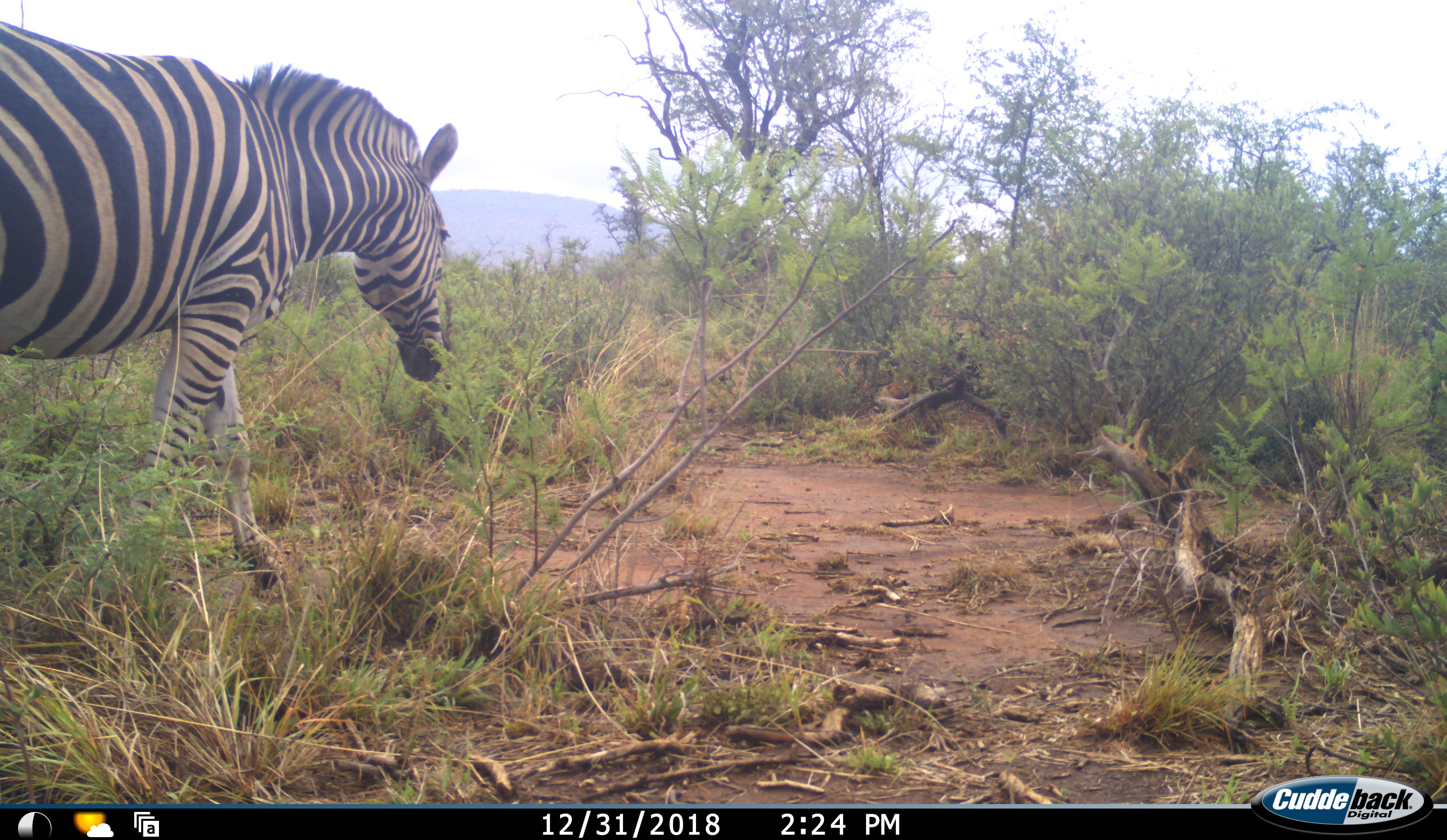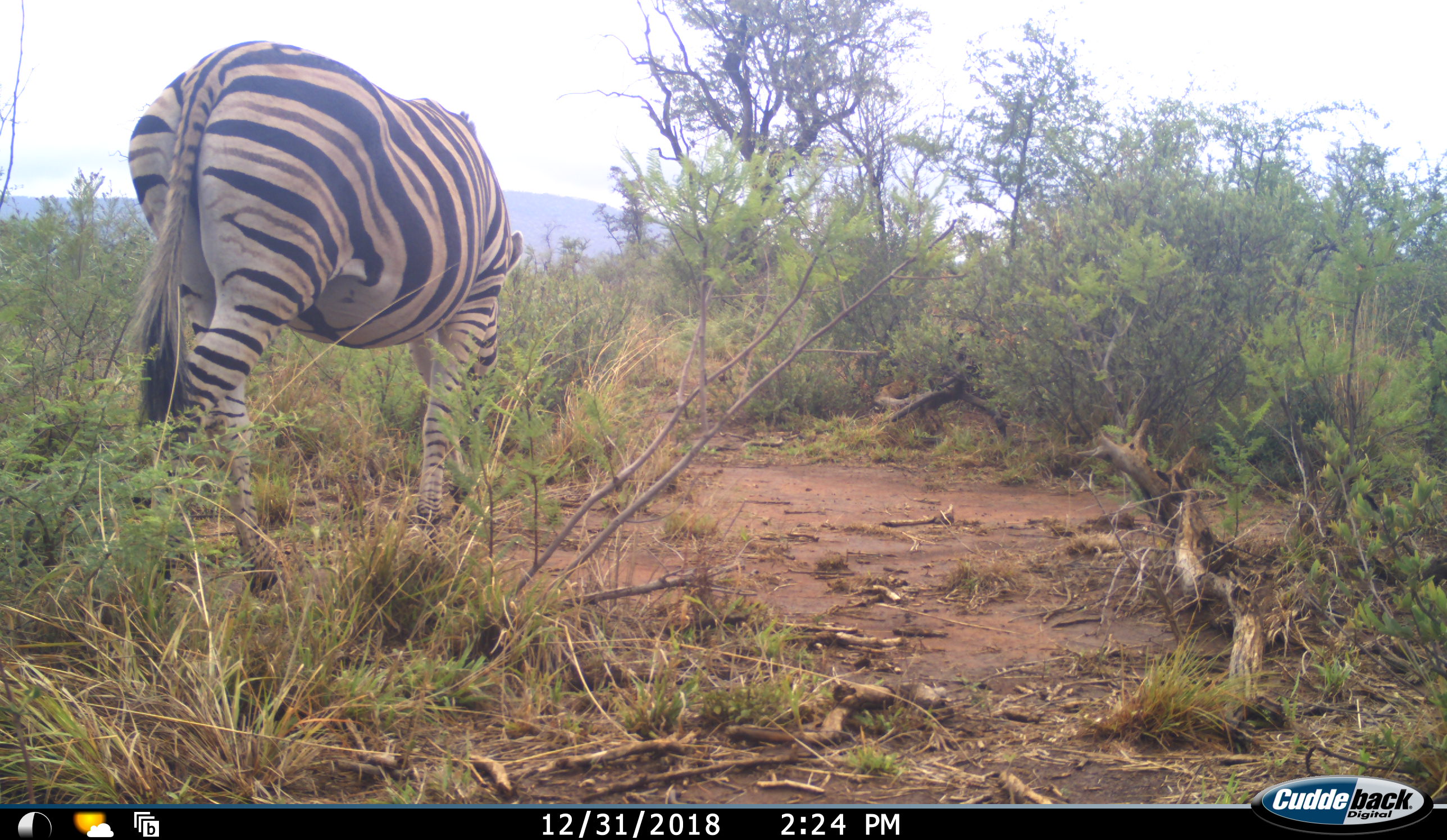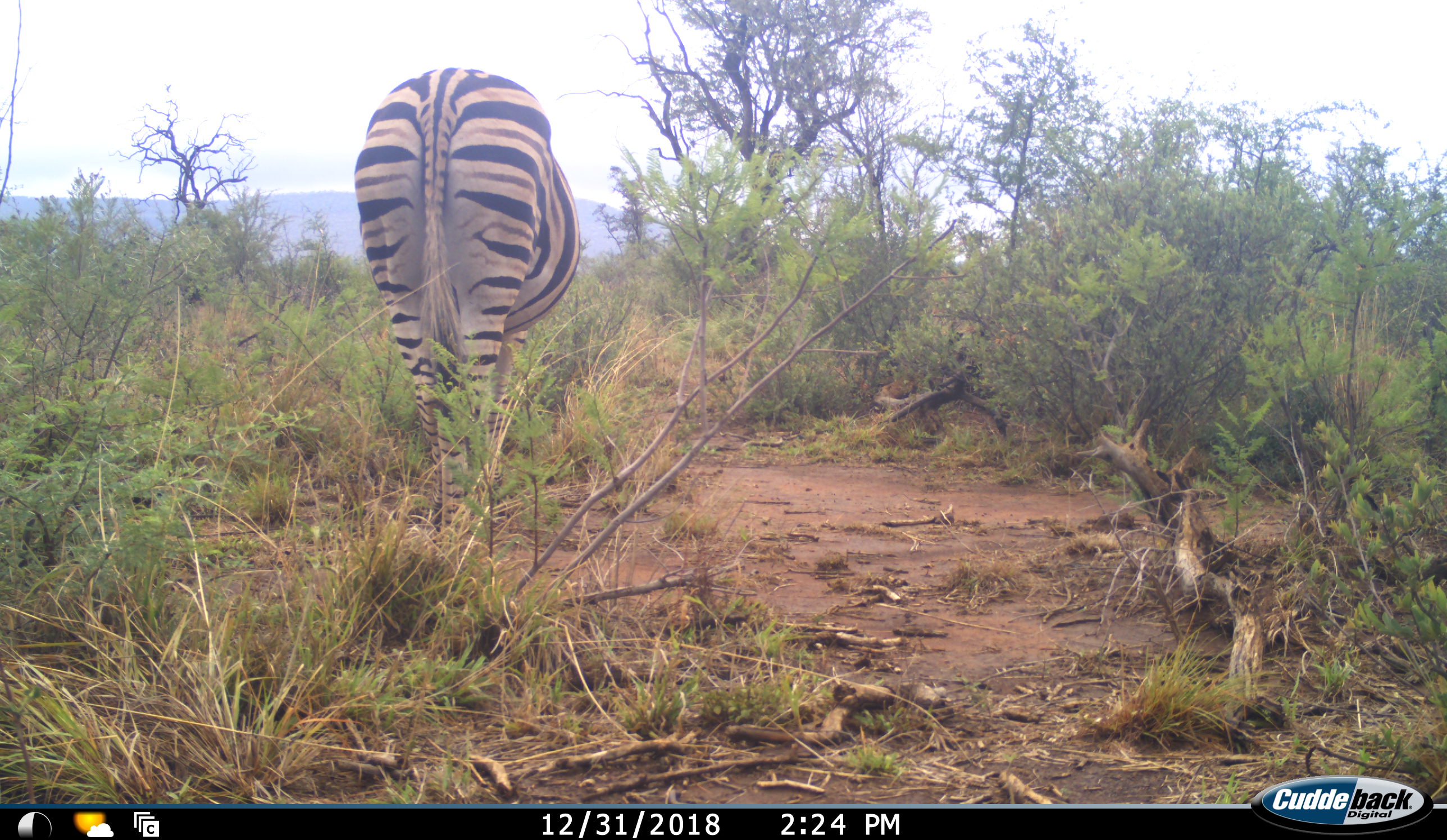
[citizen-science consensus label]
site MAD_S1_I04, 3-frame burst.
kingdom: Animalia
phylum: Chordata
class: Mammalia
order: Perissodactyla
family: Equidae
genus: Equus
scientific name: Equus quagga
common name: plains zebra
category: zebraplains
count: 1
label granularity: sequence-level